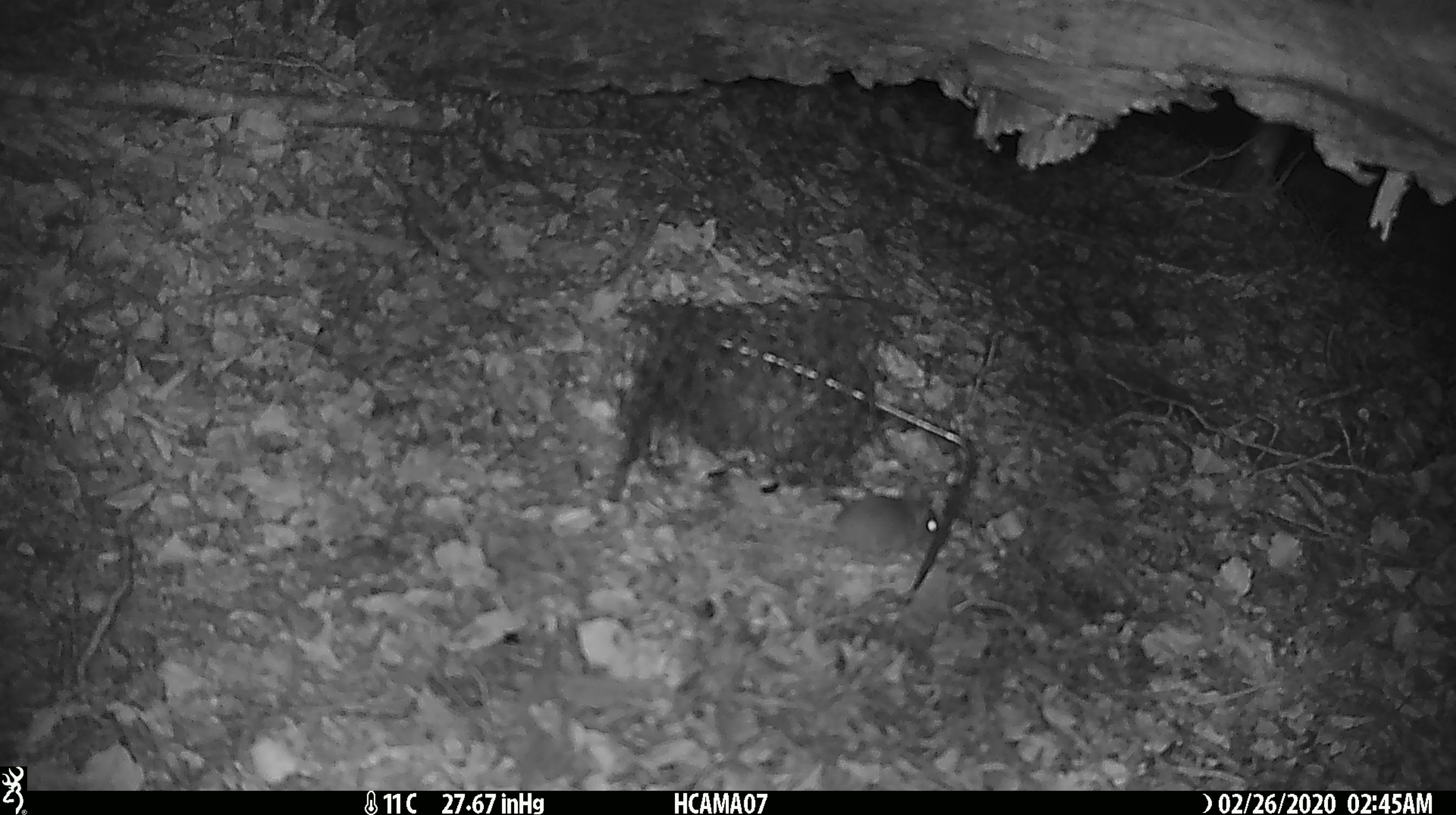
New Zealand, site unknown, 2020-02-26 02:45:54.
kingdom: Animalia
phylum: Chordata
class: Mammalia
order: Rodentia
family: Muridae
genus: Mus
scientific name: Mus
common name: mouse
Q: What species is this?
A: Mouse (Mus).